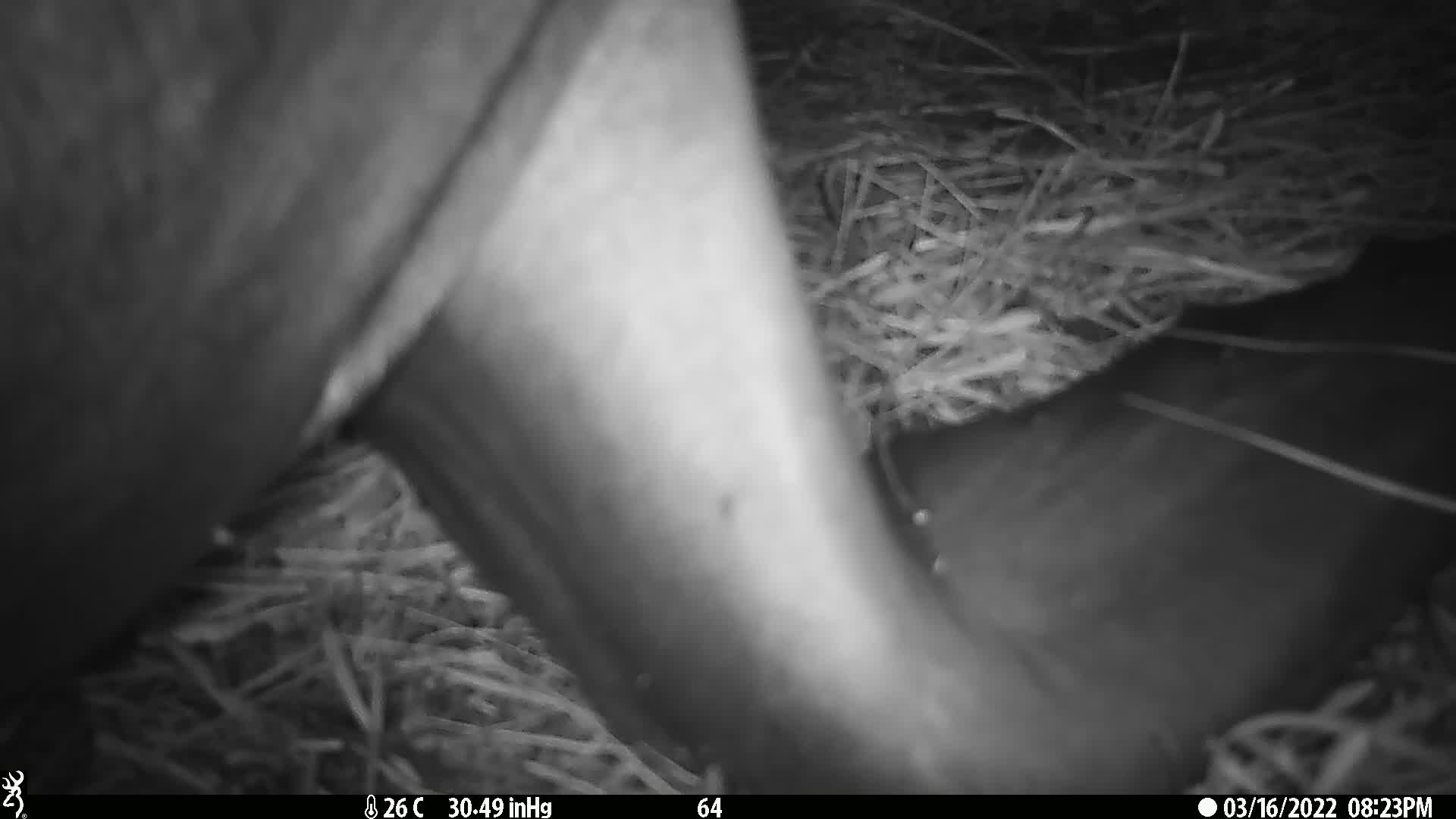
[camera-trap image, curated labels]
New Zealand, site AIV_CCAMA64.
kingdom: Animalia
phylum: Chordata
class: Mammalia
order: Carnivora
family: Otariidae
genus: Phocarctos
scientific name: Phocarctos hookeri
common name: new zealand sea lion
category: sealion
Sealion (new zealand sea lion) (Phocarctos hookeri).